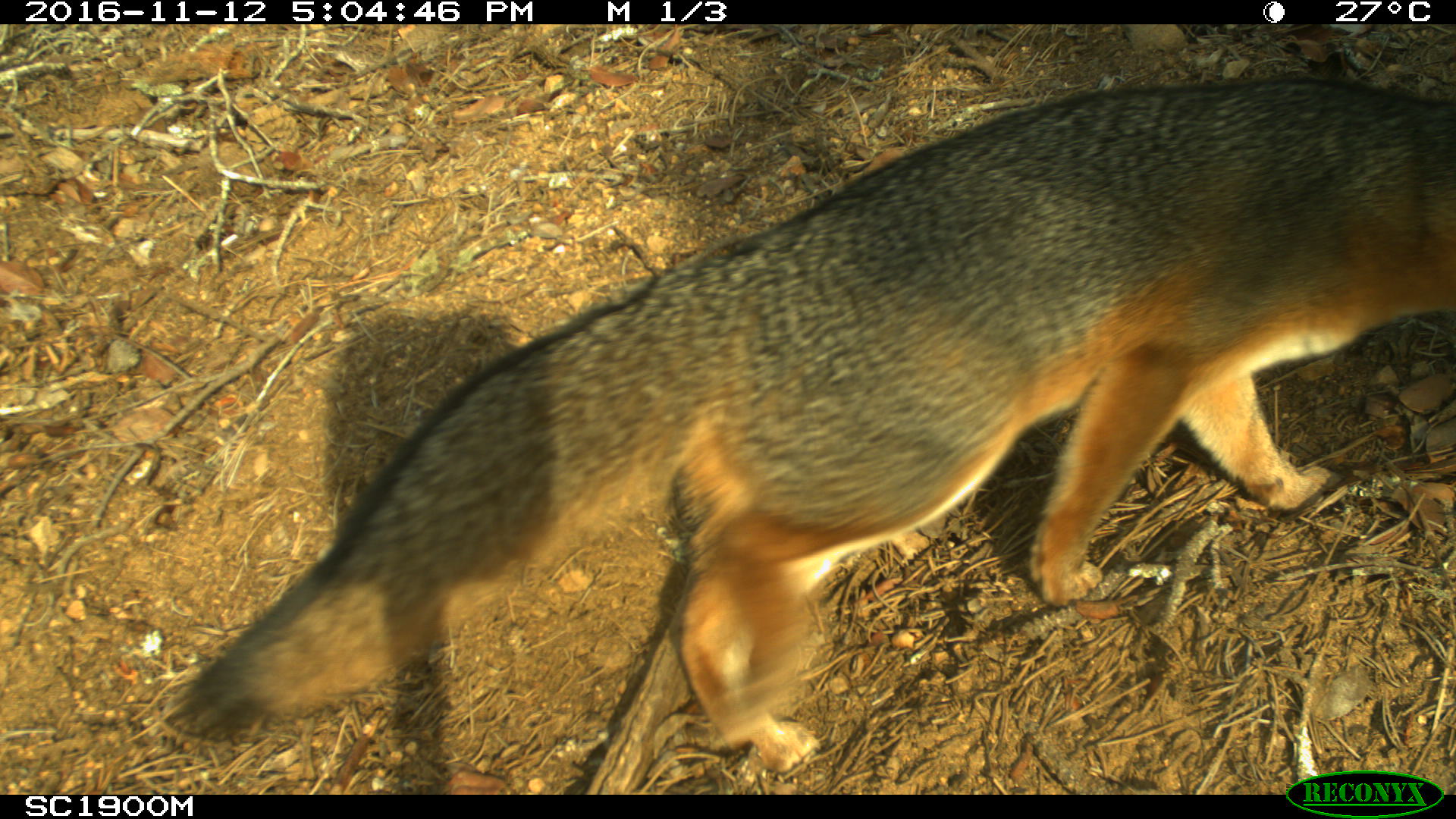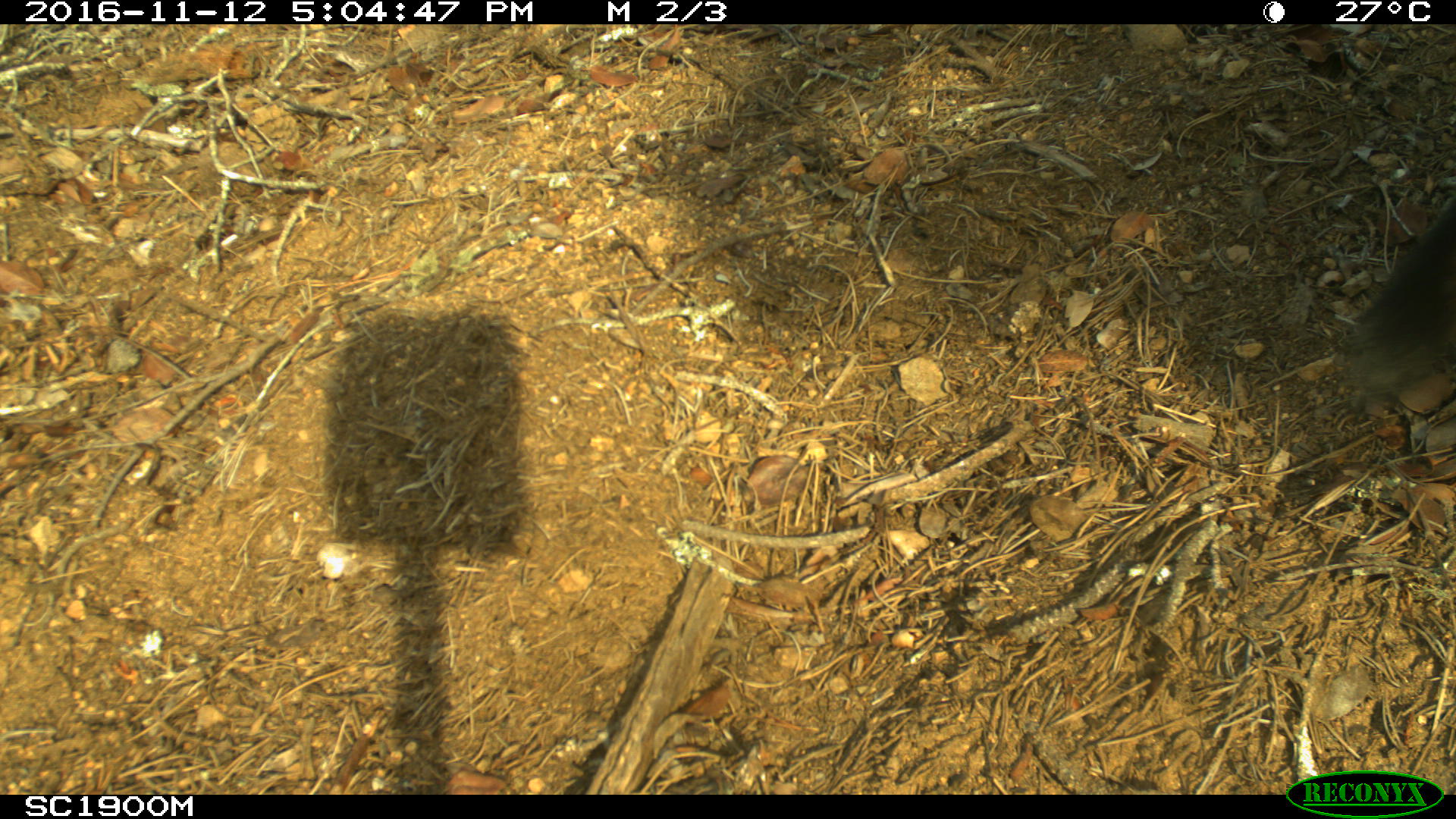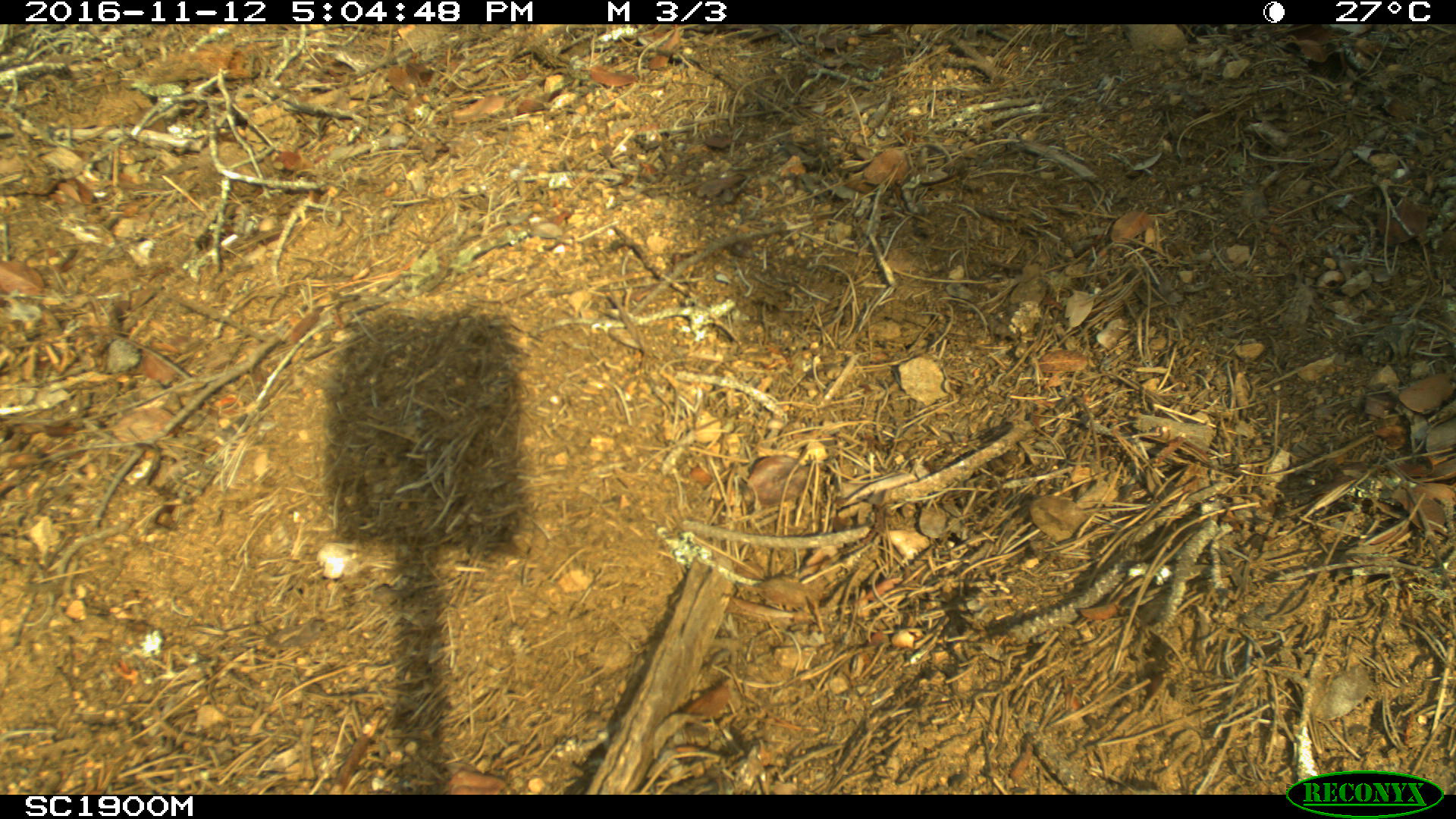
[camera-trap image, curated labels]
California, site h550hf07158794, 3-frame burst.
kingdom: Animalia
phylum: Chordata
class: Mammalia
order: Carnivora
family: Canidae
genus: Urocyon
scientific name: Urocyon littoralis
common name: island fox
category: fox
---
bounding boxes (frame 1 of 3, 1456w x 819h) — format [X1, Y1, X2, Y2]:
fox: [176, 77, 1455, 772]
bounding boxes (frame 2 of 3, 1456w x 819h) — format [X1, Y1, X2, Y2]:
fox: [1354, 201, 1455, 385]